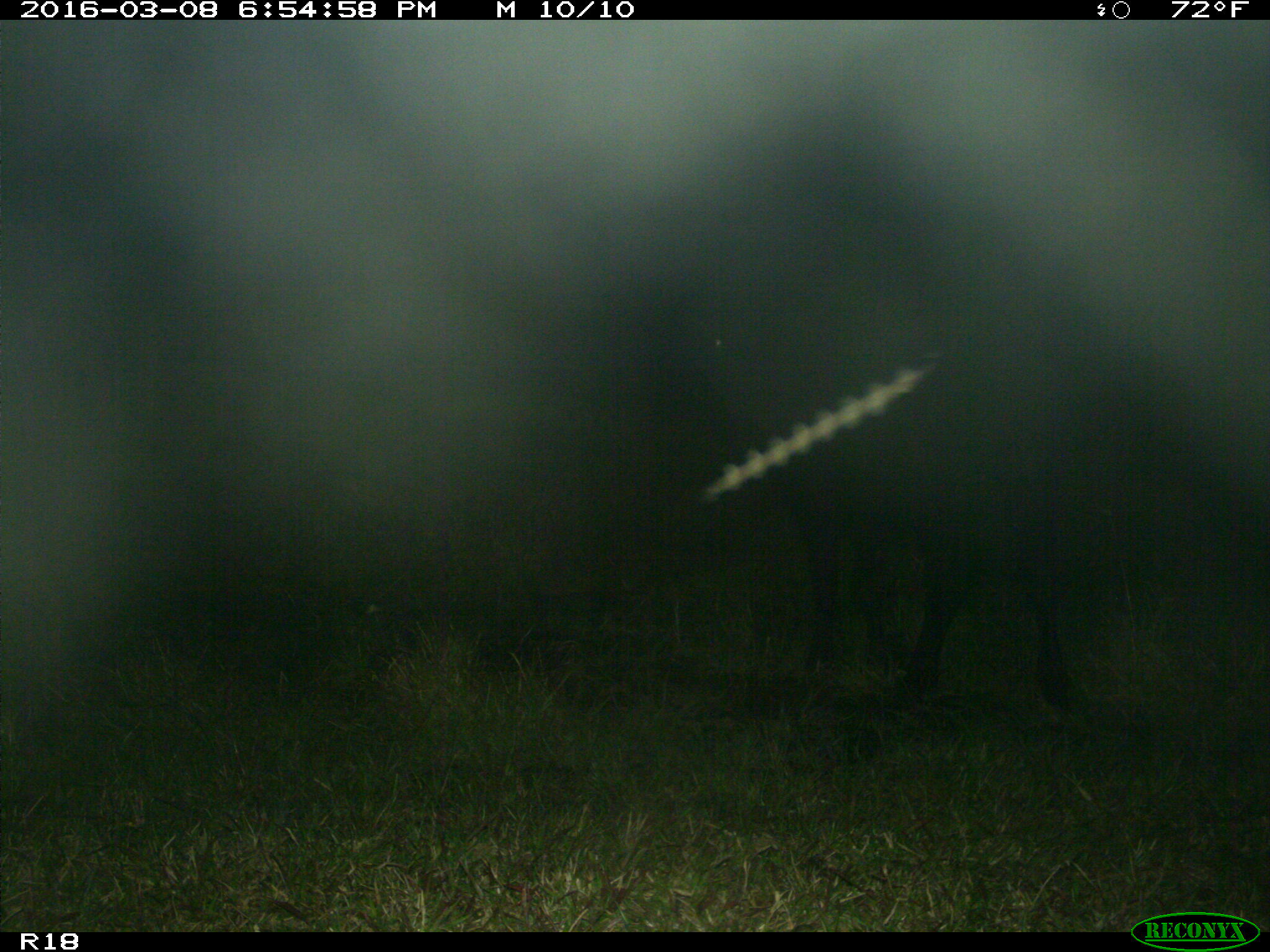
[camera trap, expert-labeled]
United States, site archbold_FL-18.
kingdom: Animalia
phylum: Chordata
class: Mammalia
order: Artiodactyla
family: Bovidae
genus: Bos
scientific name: Bos taurus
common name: domestic cow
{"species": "Bos taurus (domestic cow)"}